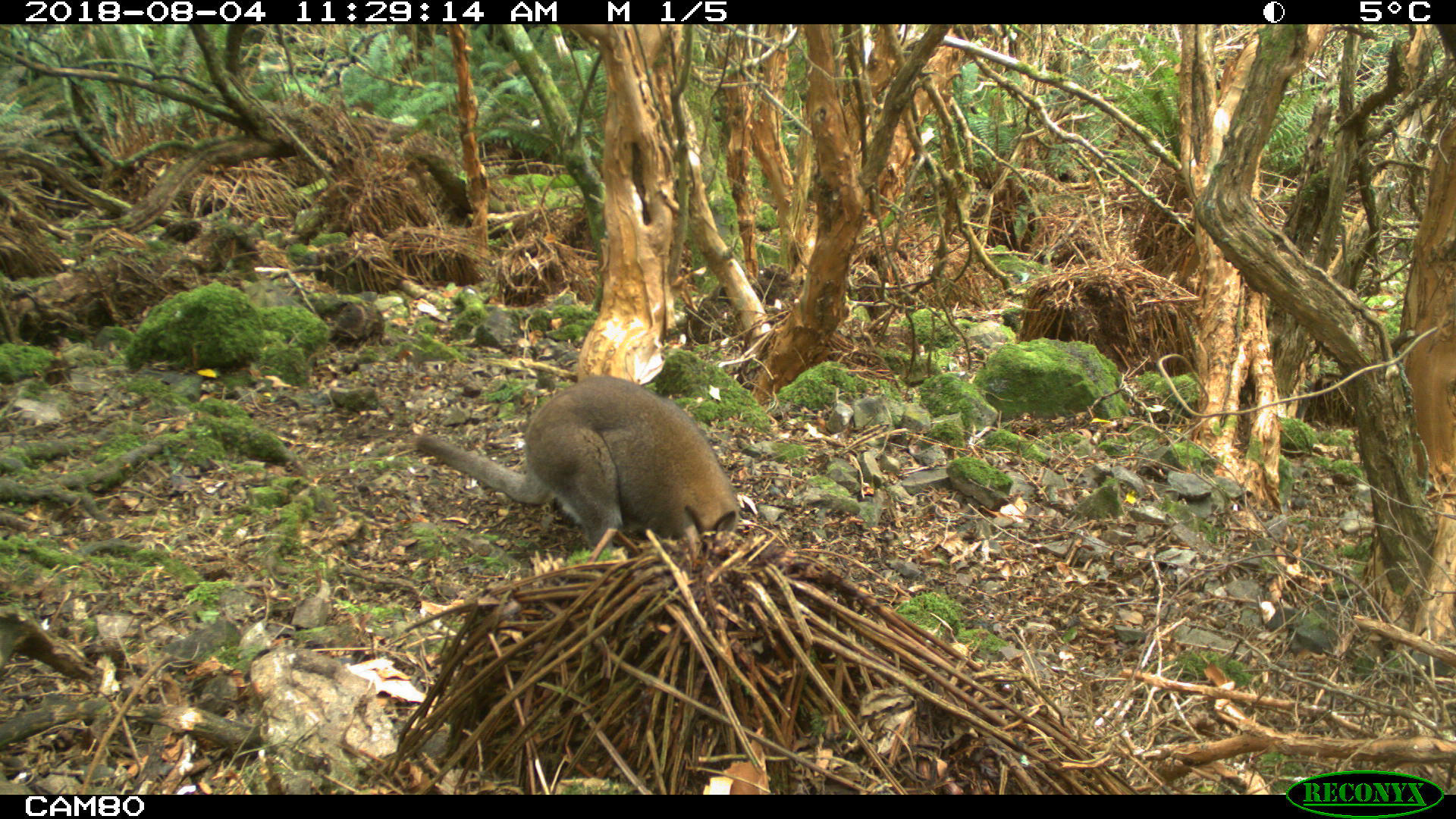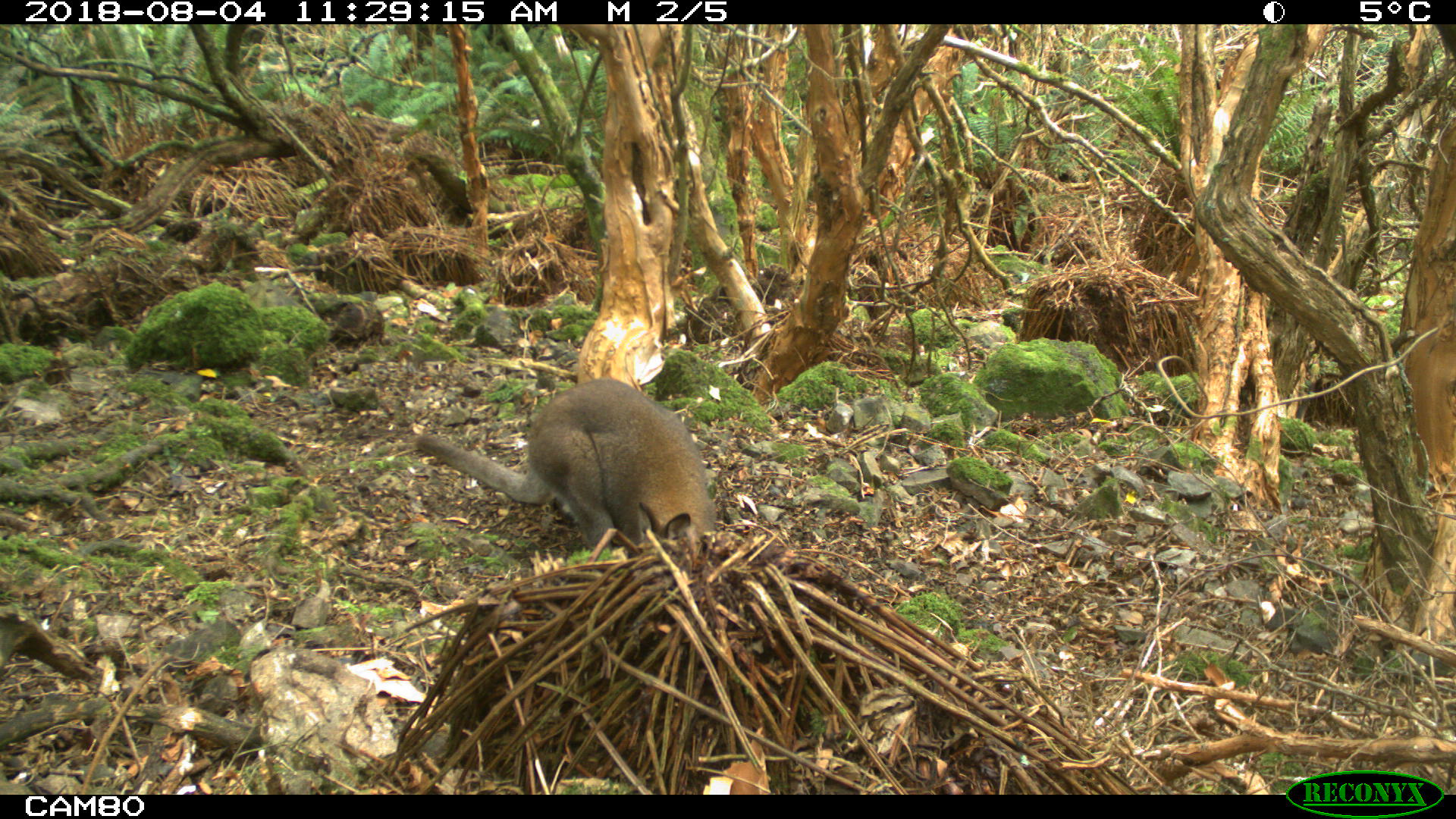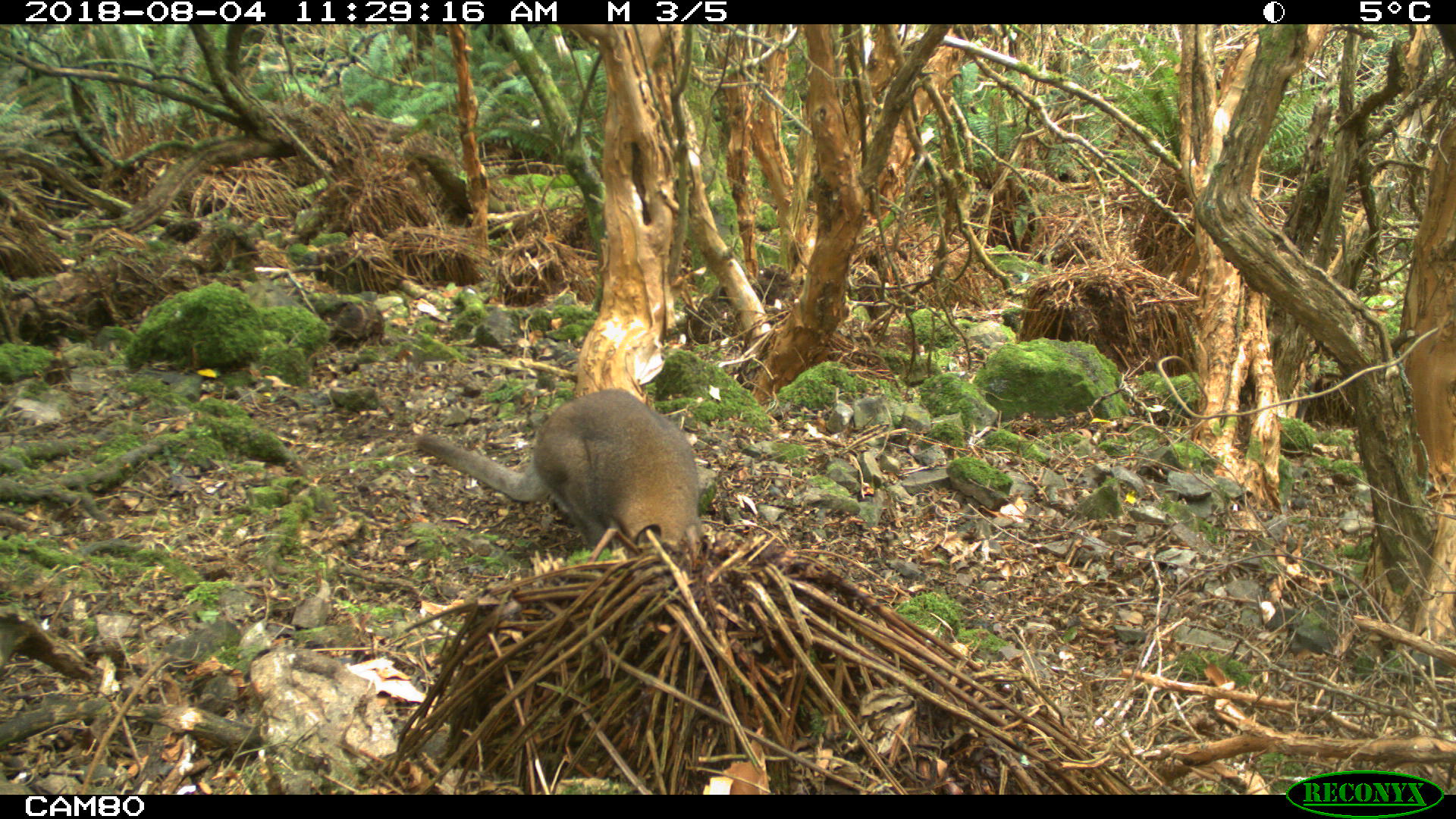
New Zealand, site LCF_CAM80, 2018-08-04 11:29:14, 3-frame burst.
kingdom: Animalia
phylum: Chordata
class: Mammalia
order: Diprotodontia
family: Macropodidae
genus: Notamacropus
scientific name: Notamacropus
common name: wallaby